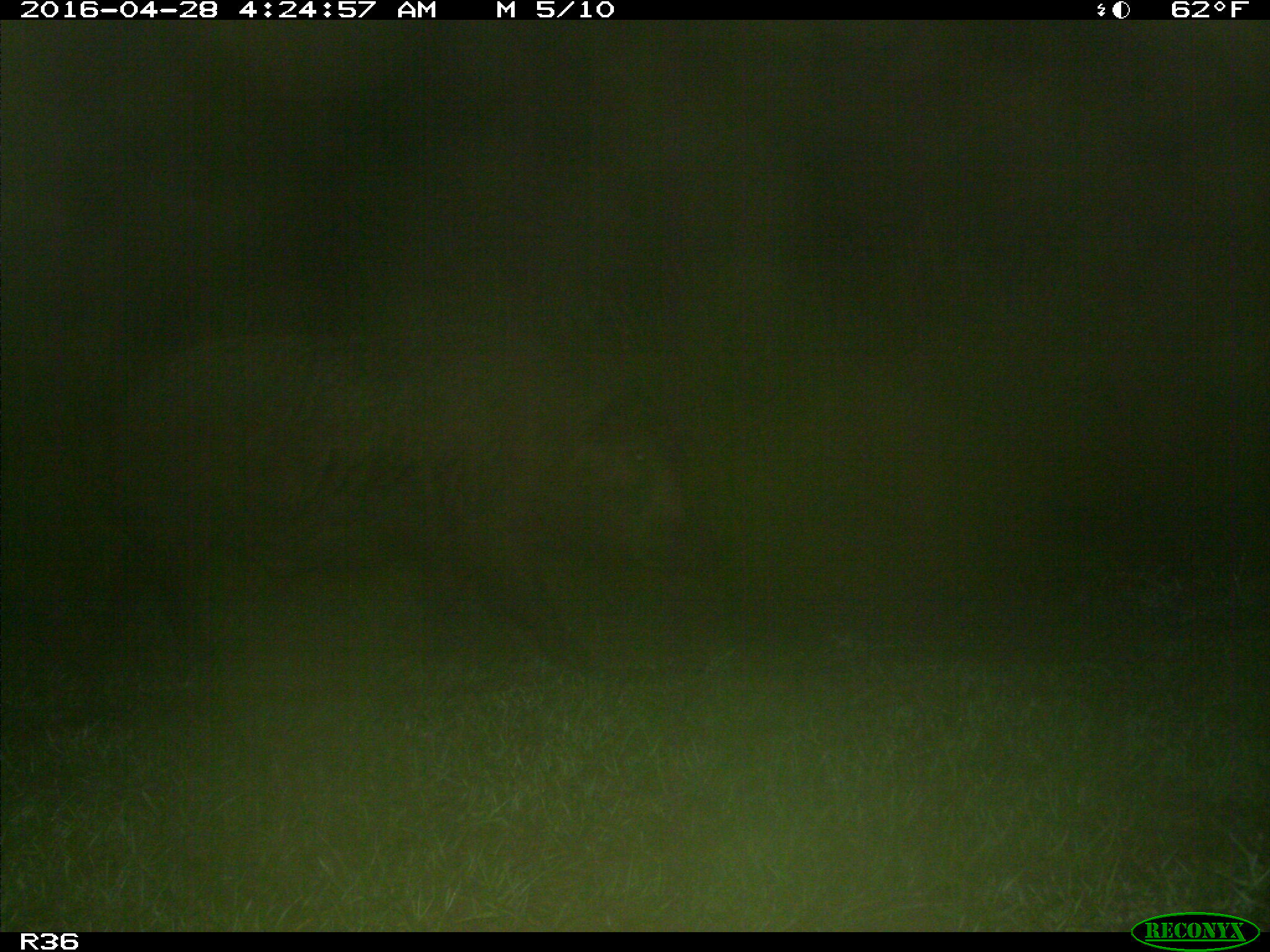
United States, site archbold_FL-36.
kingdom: Animalia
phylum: Chordata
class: Mammalia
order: Artiodactyla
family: Suidae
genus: Sus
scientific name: Sus scrofa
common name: wild boar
Sus scrofa (wild boar).